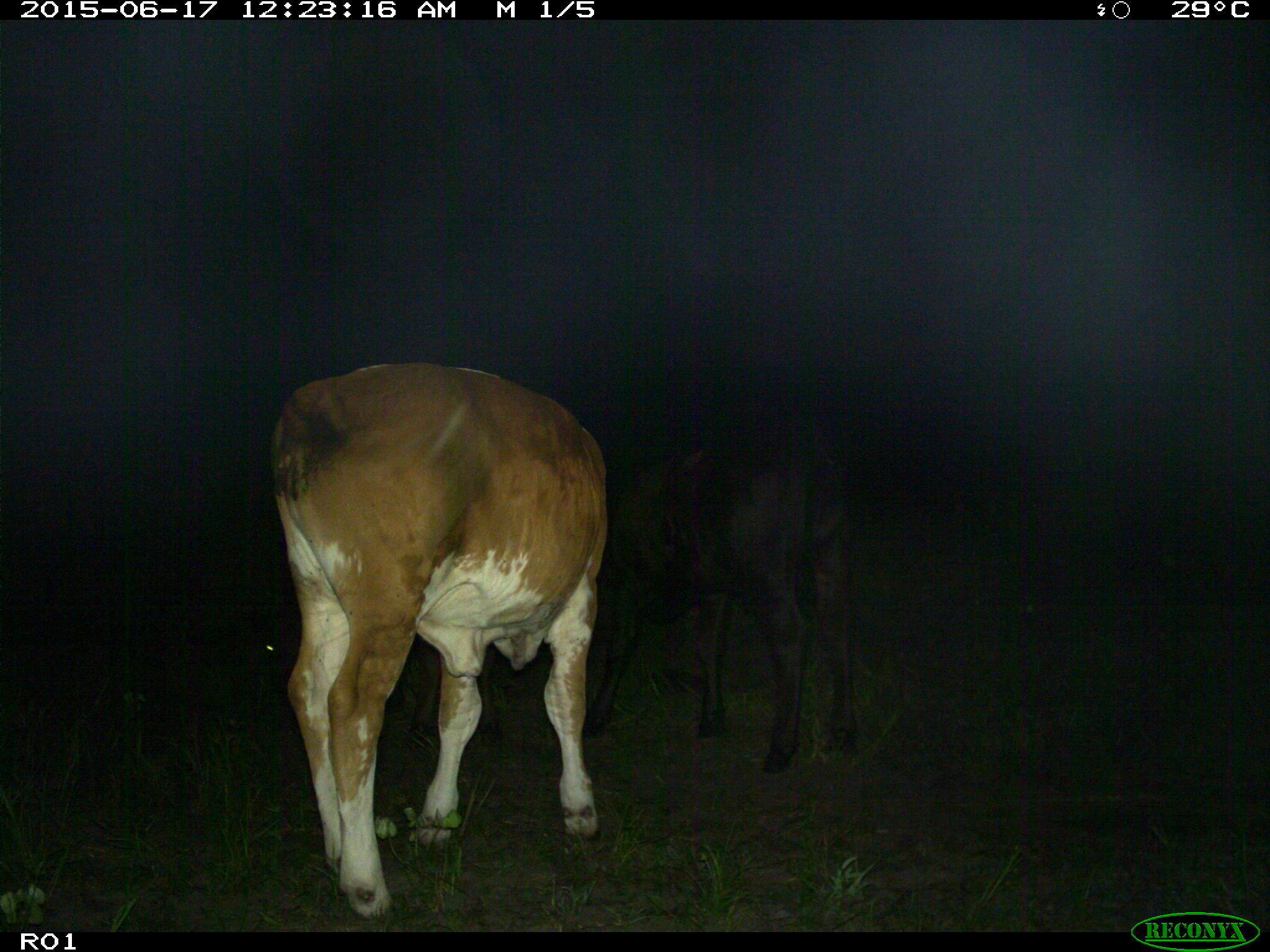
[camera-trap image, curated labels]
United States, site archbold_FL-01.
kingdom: Animalia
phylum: Chordata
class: Mammalia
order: Artiodactyla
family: Bovidae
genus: Bos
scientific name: Bos taurus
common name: domestic cow